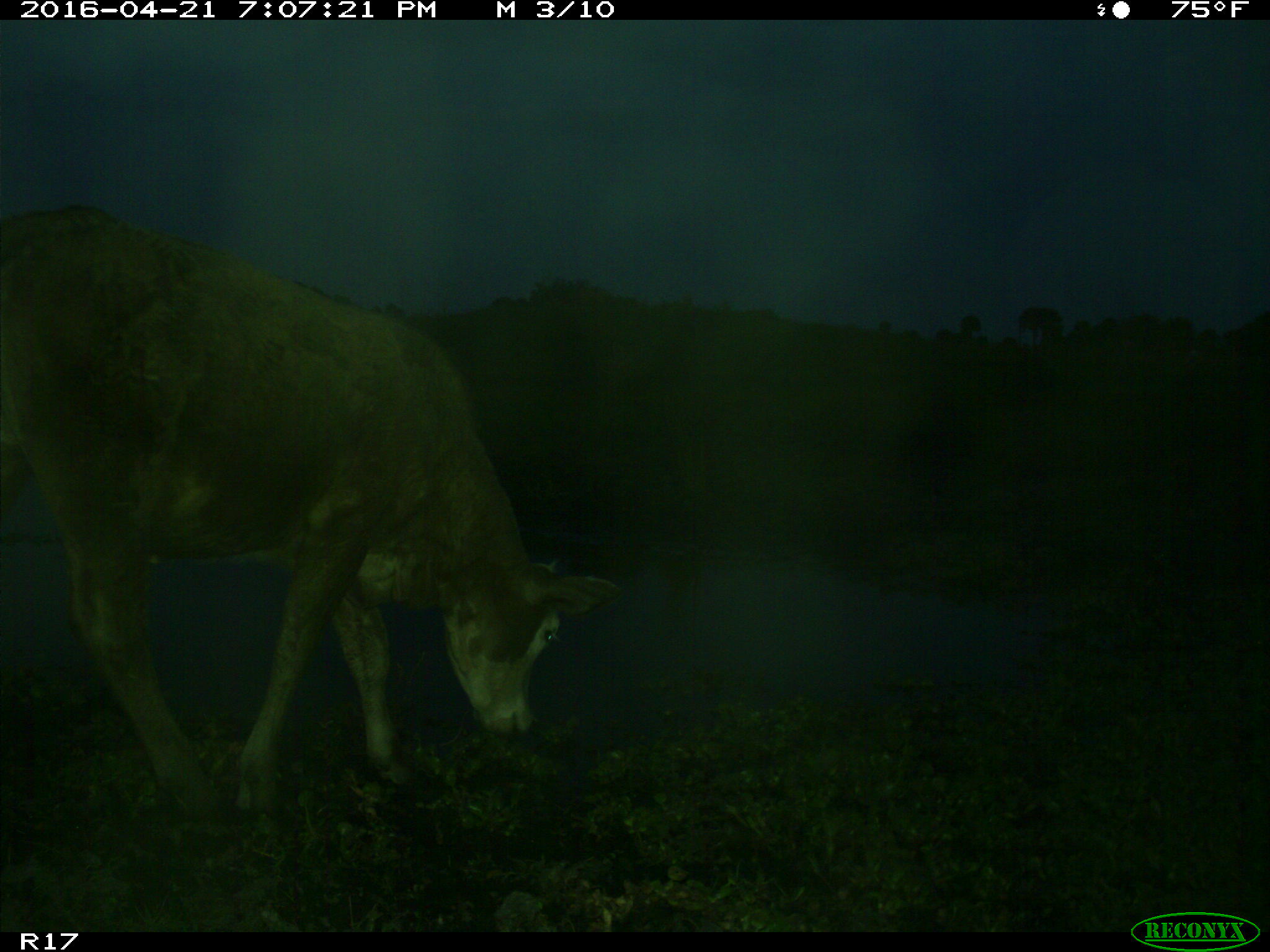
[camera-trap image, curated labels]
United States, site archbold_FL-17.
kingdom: Animalia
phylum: Chordata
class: Mammalia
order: Artiodactyla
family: Bovidae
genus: Bos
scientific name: Bos taurus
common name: domestic cow